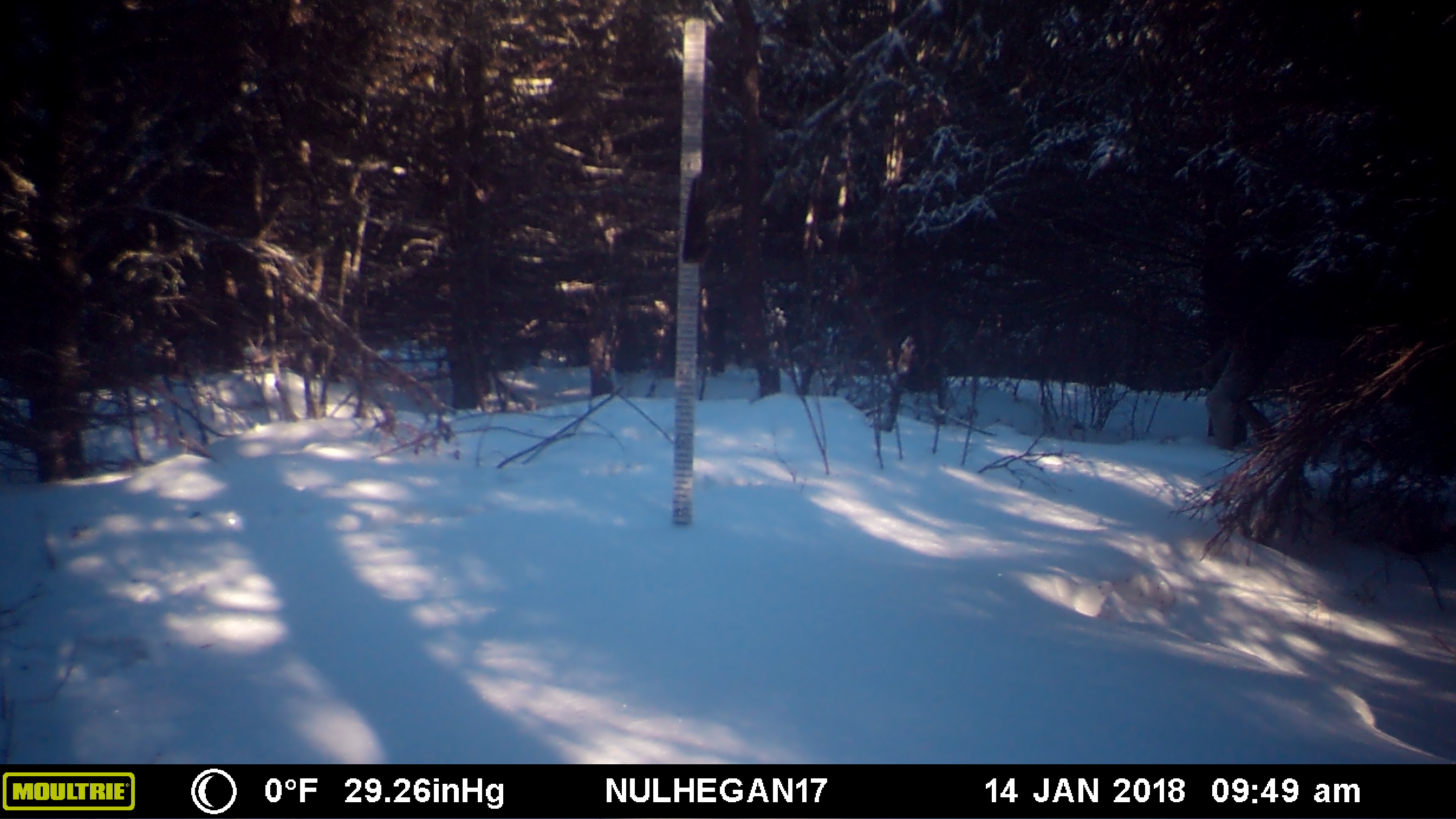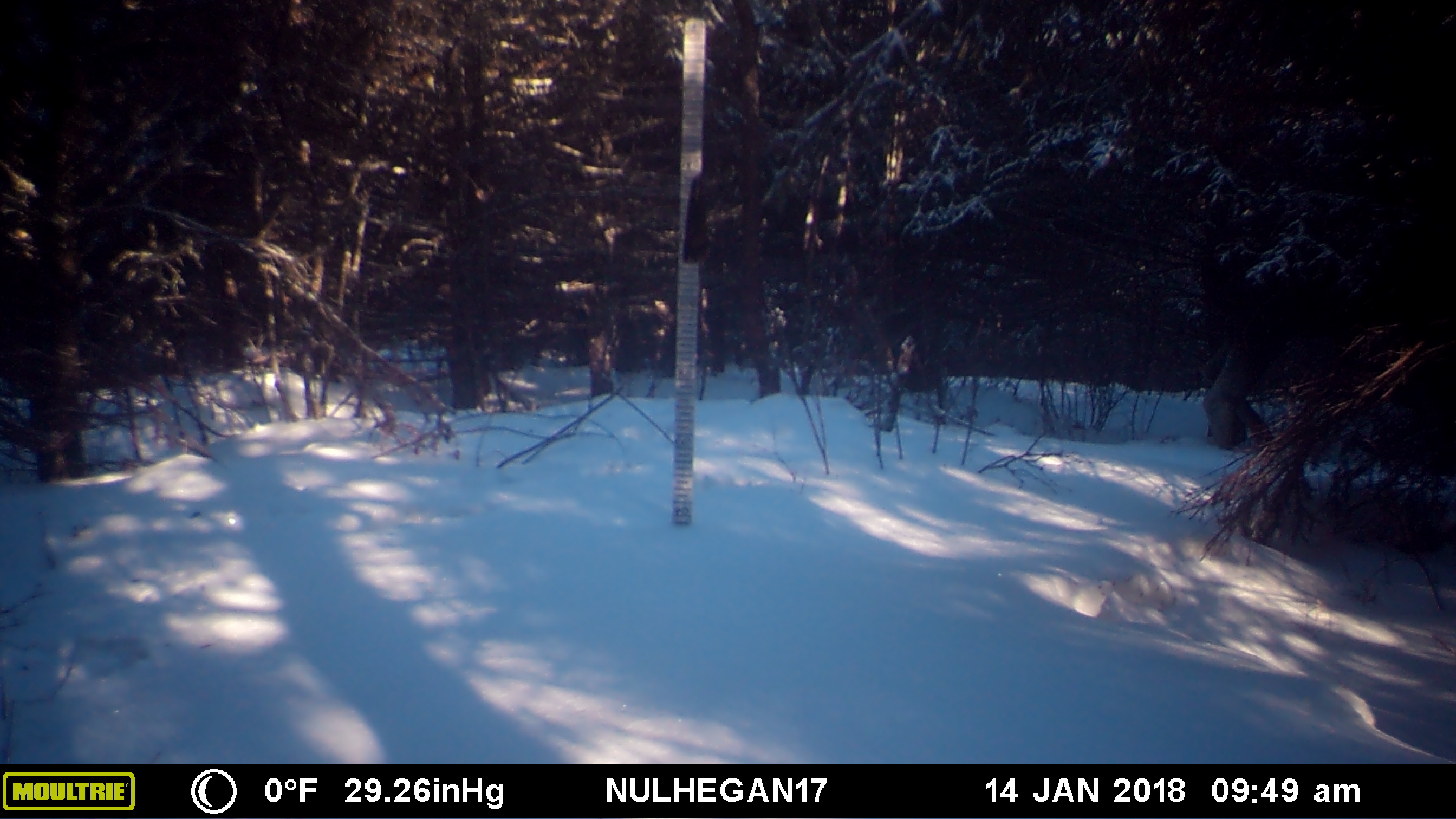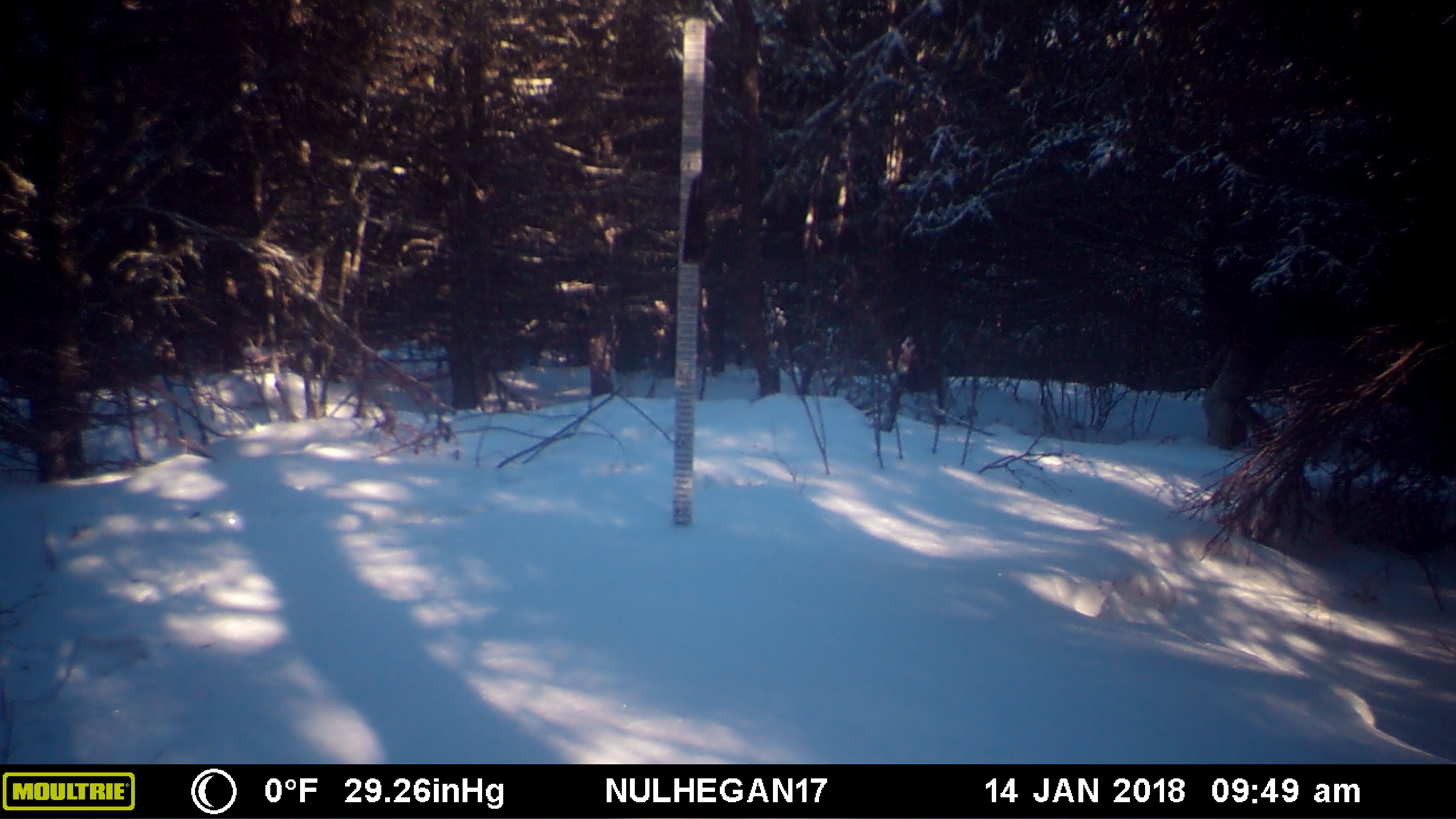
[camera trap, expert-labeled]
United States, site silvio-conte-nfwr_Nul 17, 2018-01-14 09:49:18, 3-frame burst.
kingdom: Animalia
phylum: Chordata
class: Mammalia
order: Artiodactyla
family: Cervidae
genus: Alces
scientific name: Alces alces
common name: moose